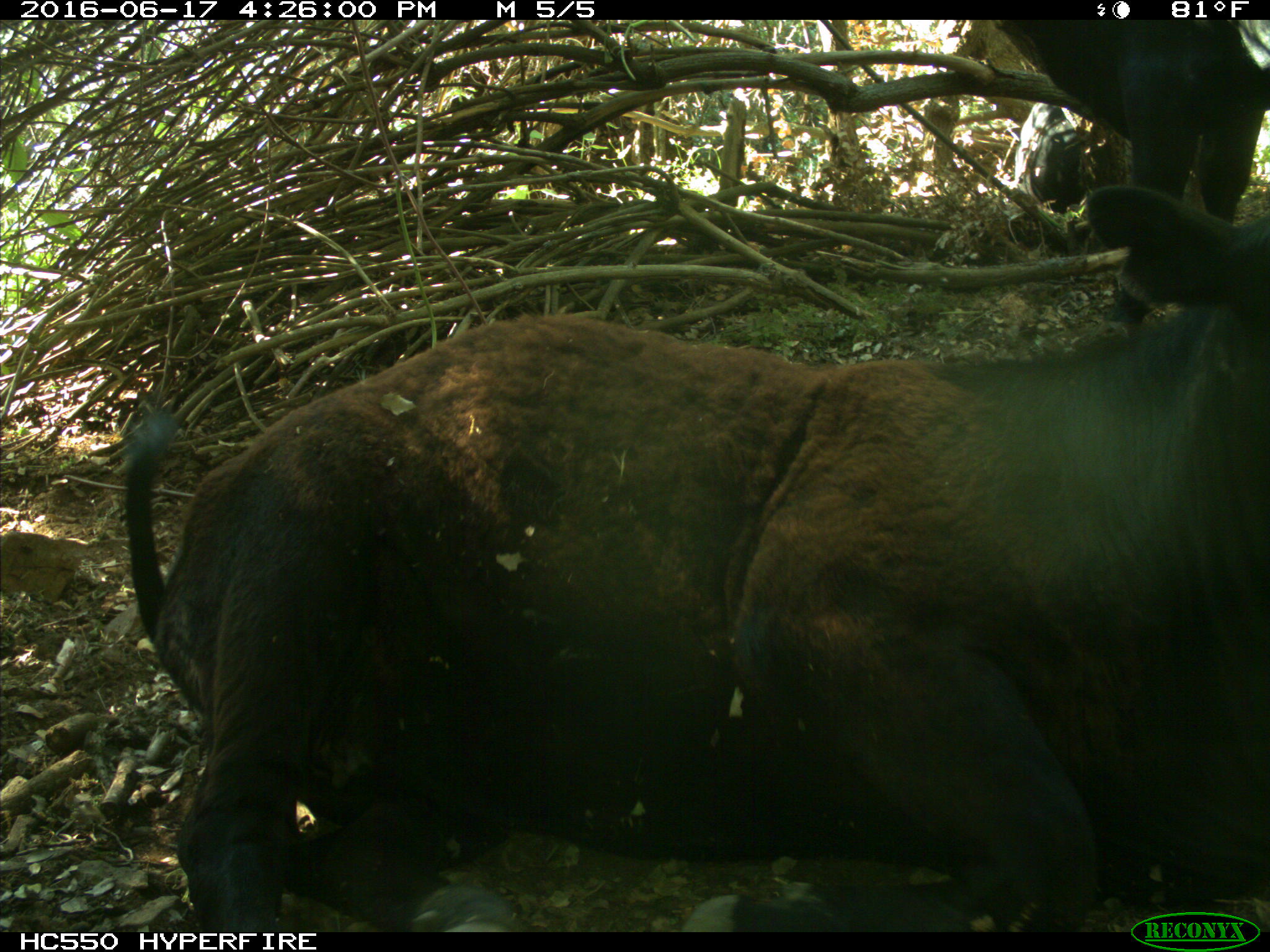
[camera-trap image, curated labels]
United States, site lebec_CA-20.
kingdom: Animalia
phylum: Chordata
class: Mammalia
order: Artiodactyla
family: Bovidae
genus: Bos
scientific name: Bos taurus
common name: domestic cow